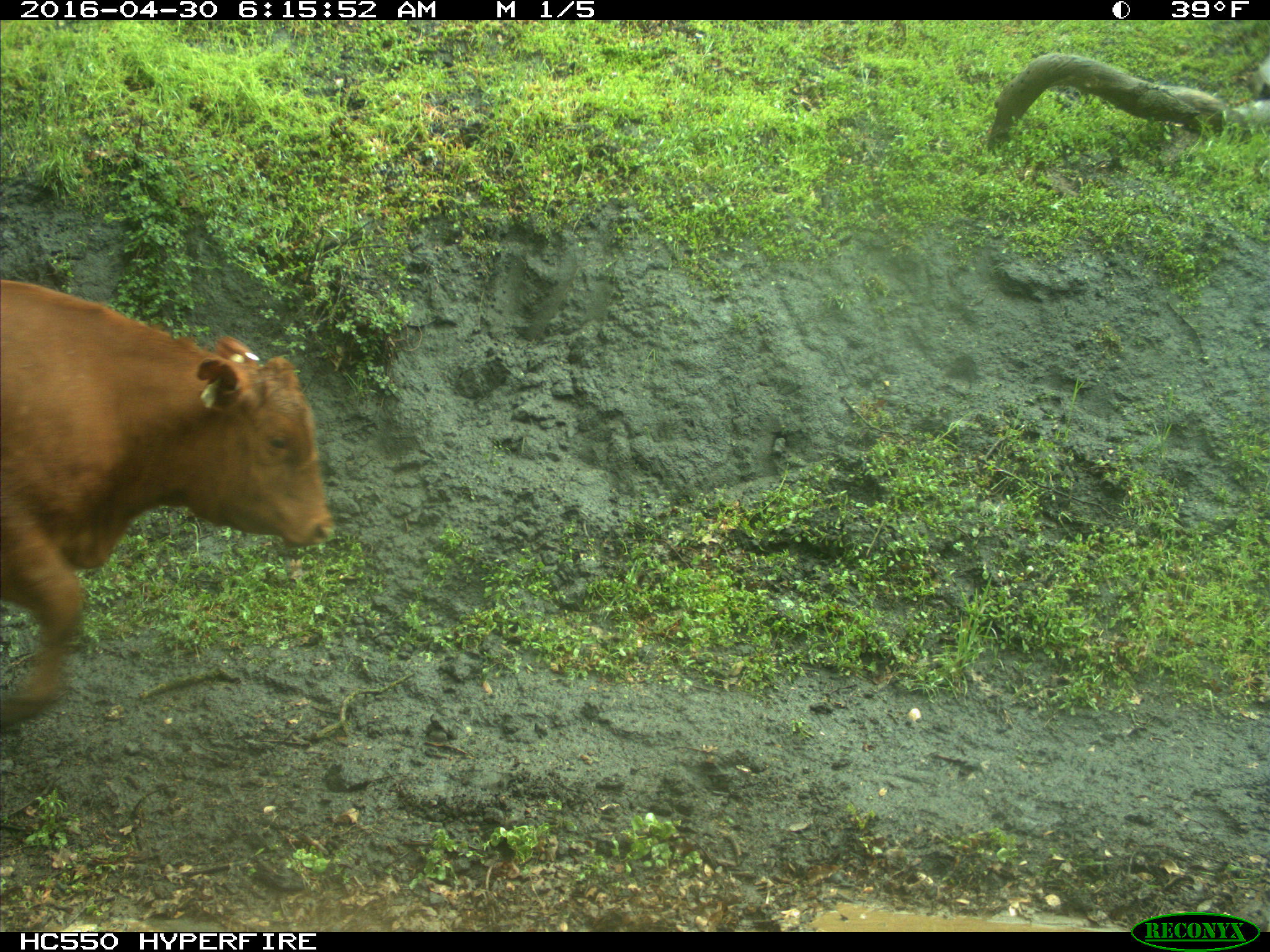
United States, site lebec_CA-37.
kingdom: Animalia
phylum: Chordata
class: Mammalia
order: Artiodactyla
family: Bovidae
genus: Bos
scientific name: Bos taurus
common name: domestic cow